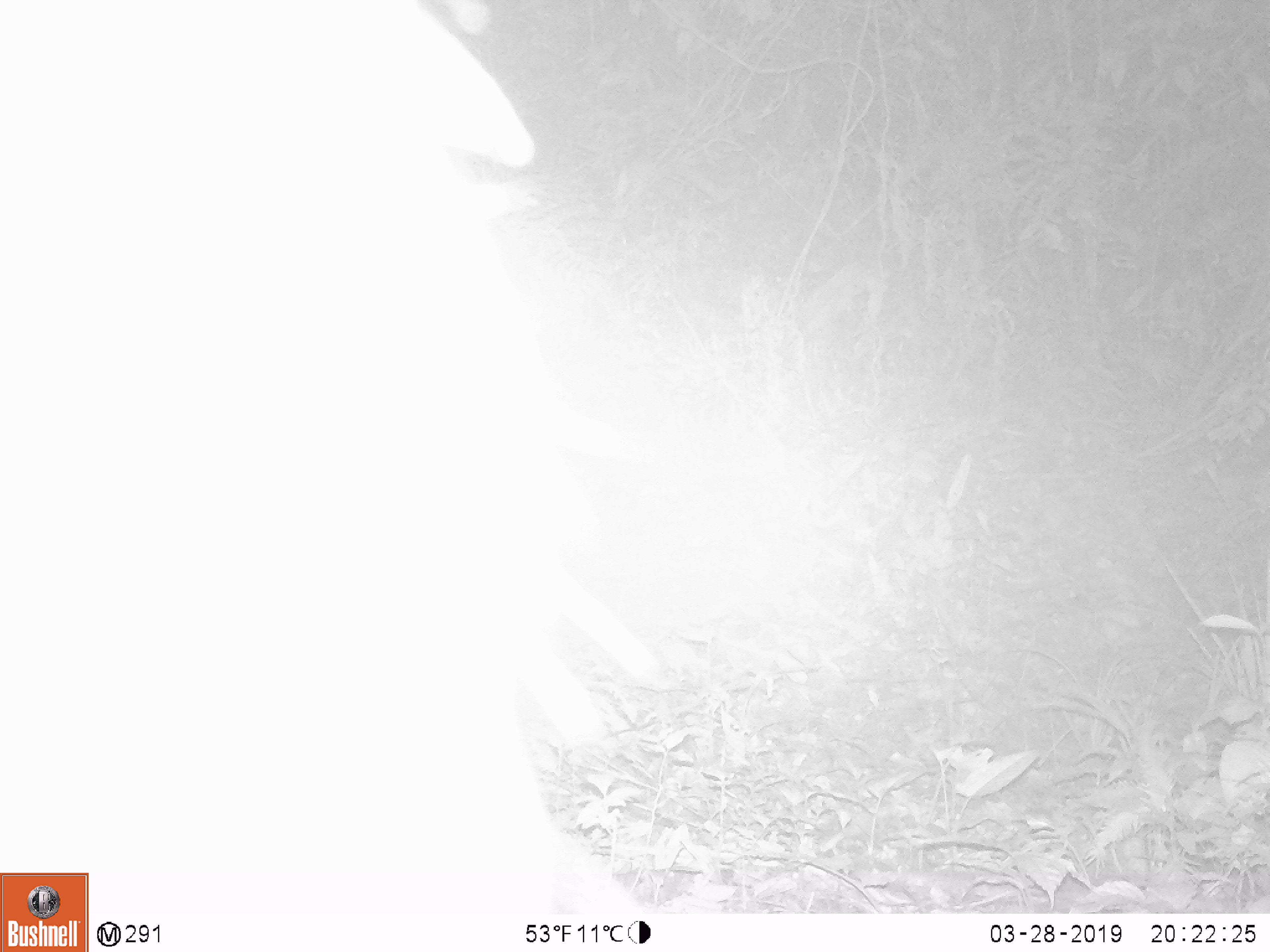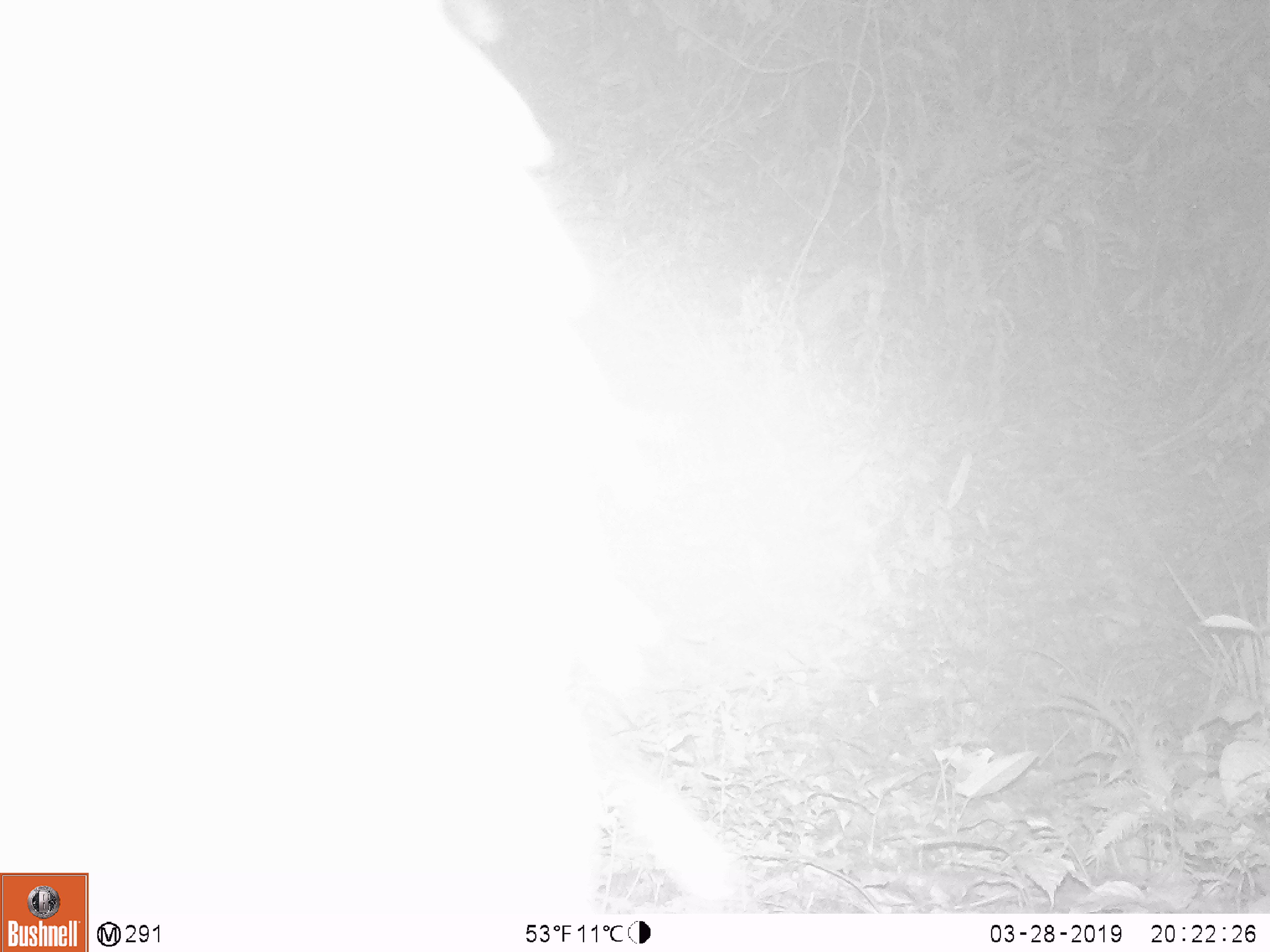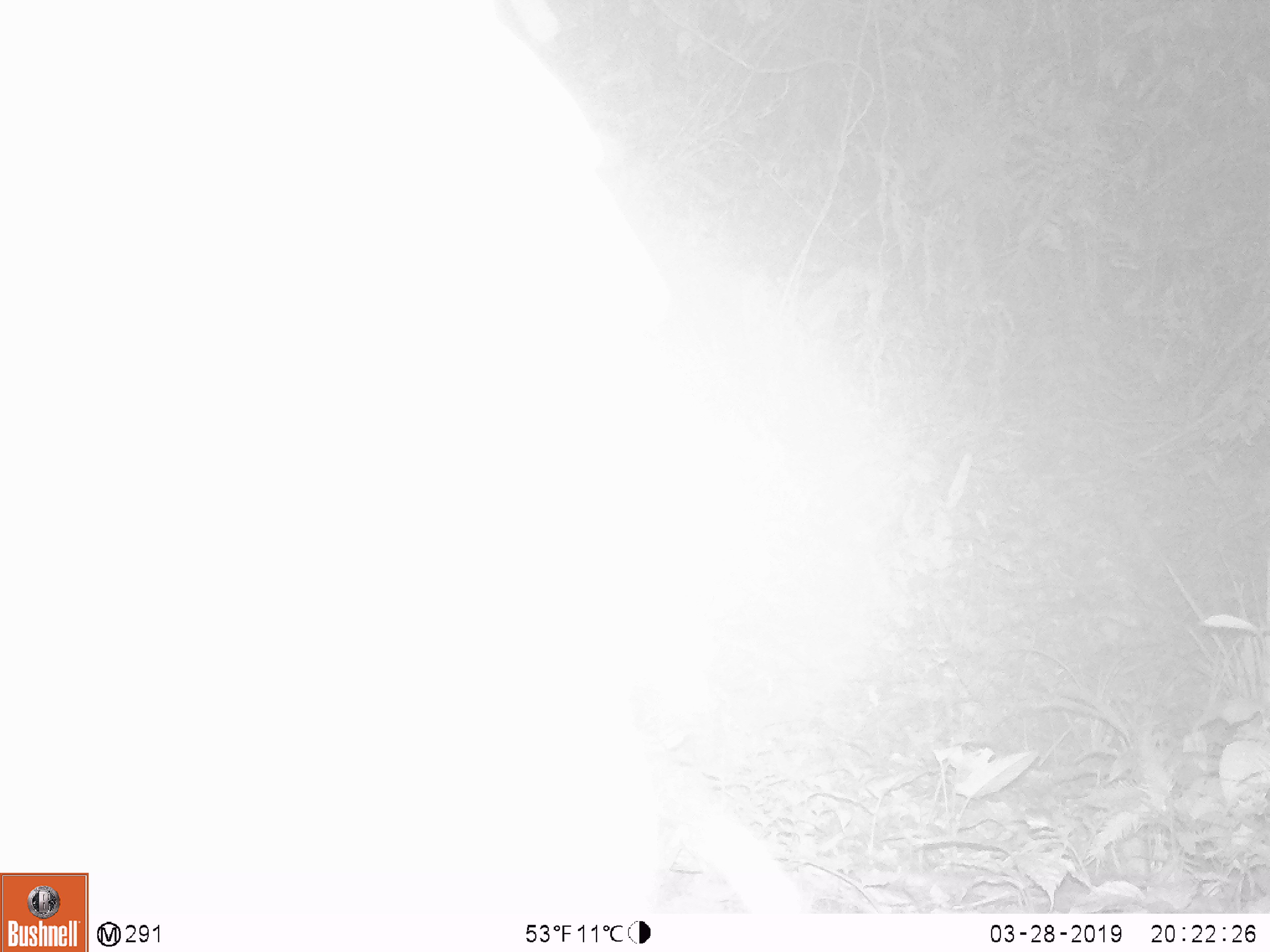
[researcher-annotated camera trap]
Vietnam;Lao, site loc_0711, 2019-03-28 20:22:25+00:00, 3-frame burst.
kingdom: Animalia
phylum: Chordata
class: Mammalia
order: Artiodactyla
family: Bovidae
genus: Capricornis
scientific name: Capricornis sumatraensis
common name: chinese serow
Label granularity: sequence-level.